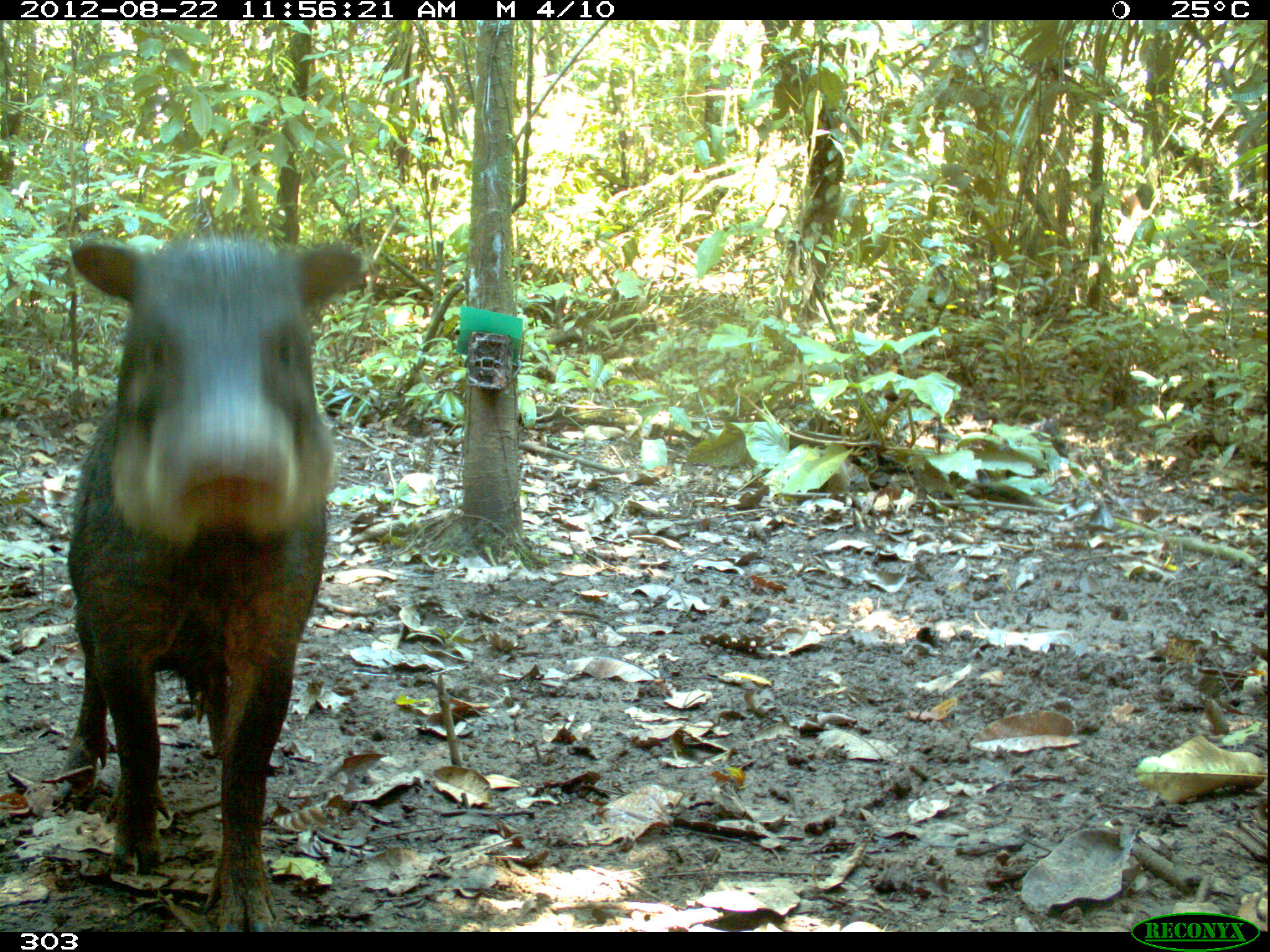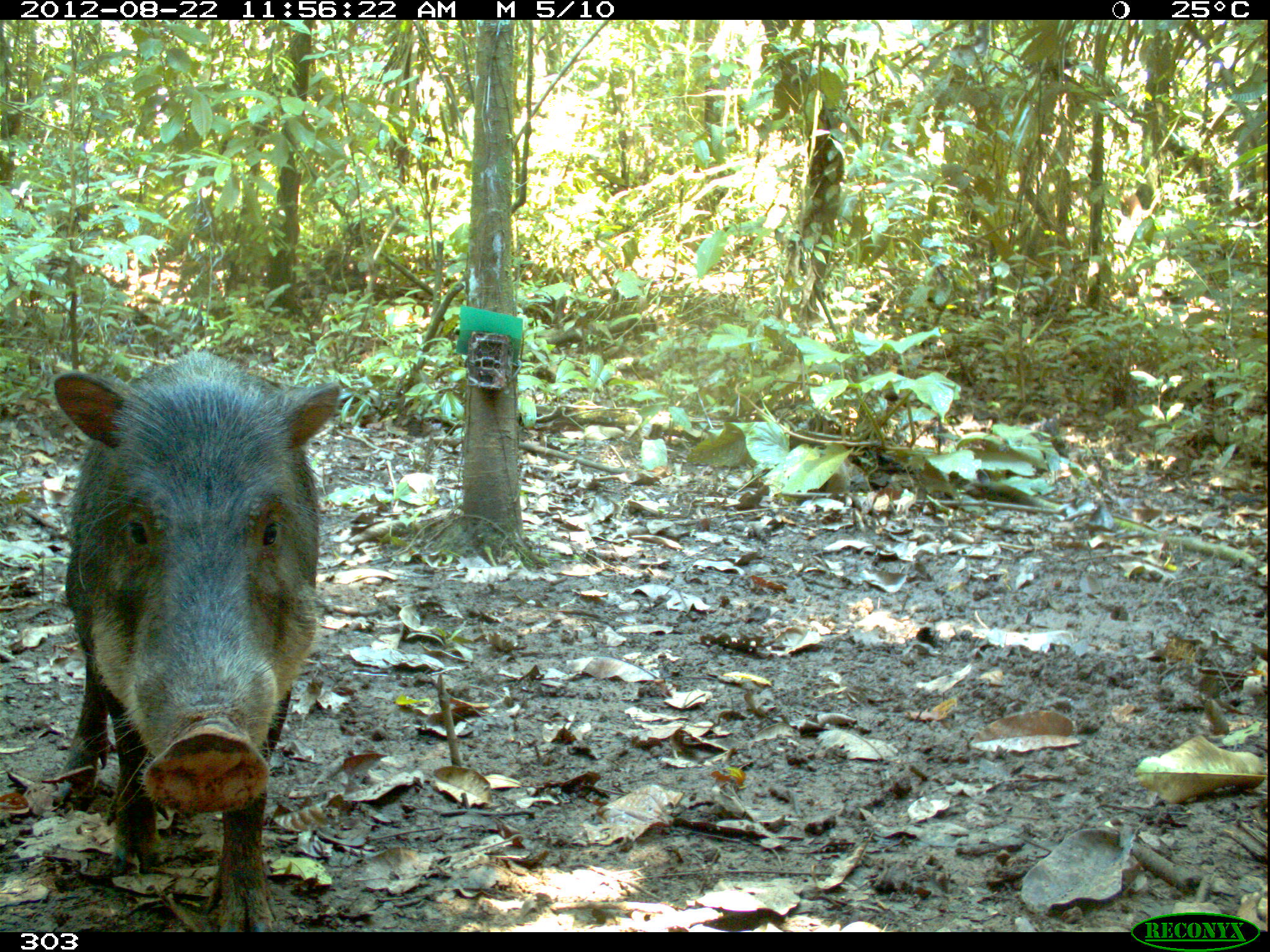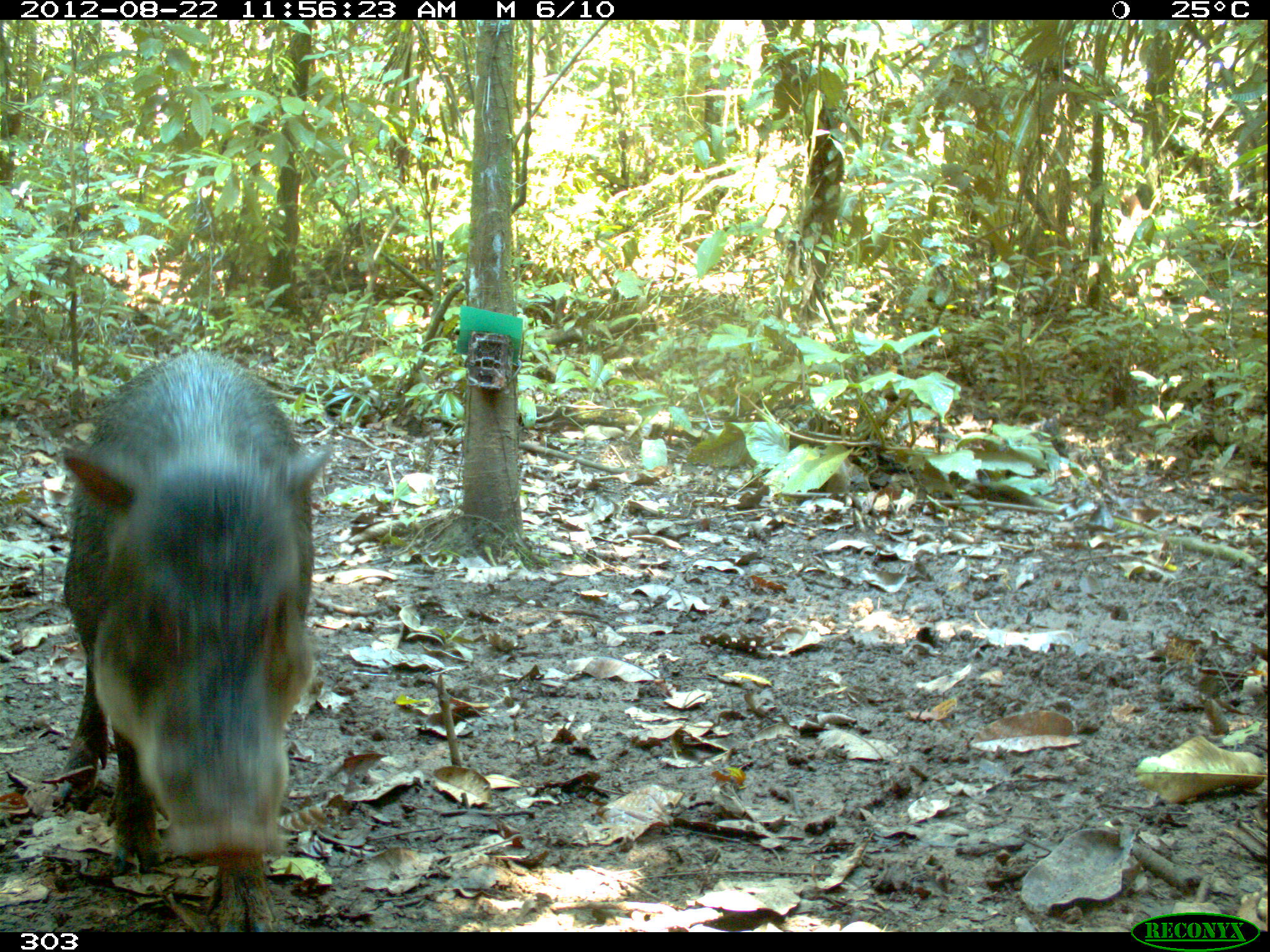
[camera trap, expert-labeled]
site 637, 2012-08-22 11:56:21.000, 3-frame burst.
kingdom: Animalia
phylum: Chordata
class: Mammalia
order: Artiodactyla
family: Tayassuidae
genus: Tayassu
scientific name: Tayassu pecari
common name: white-lipped peccary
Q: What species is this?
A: Tayassu pecari (white-lipped peccary).